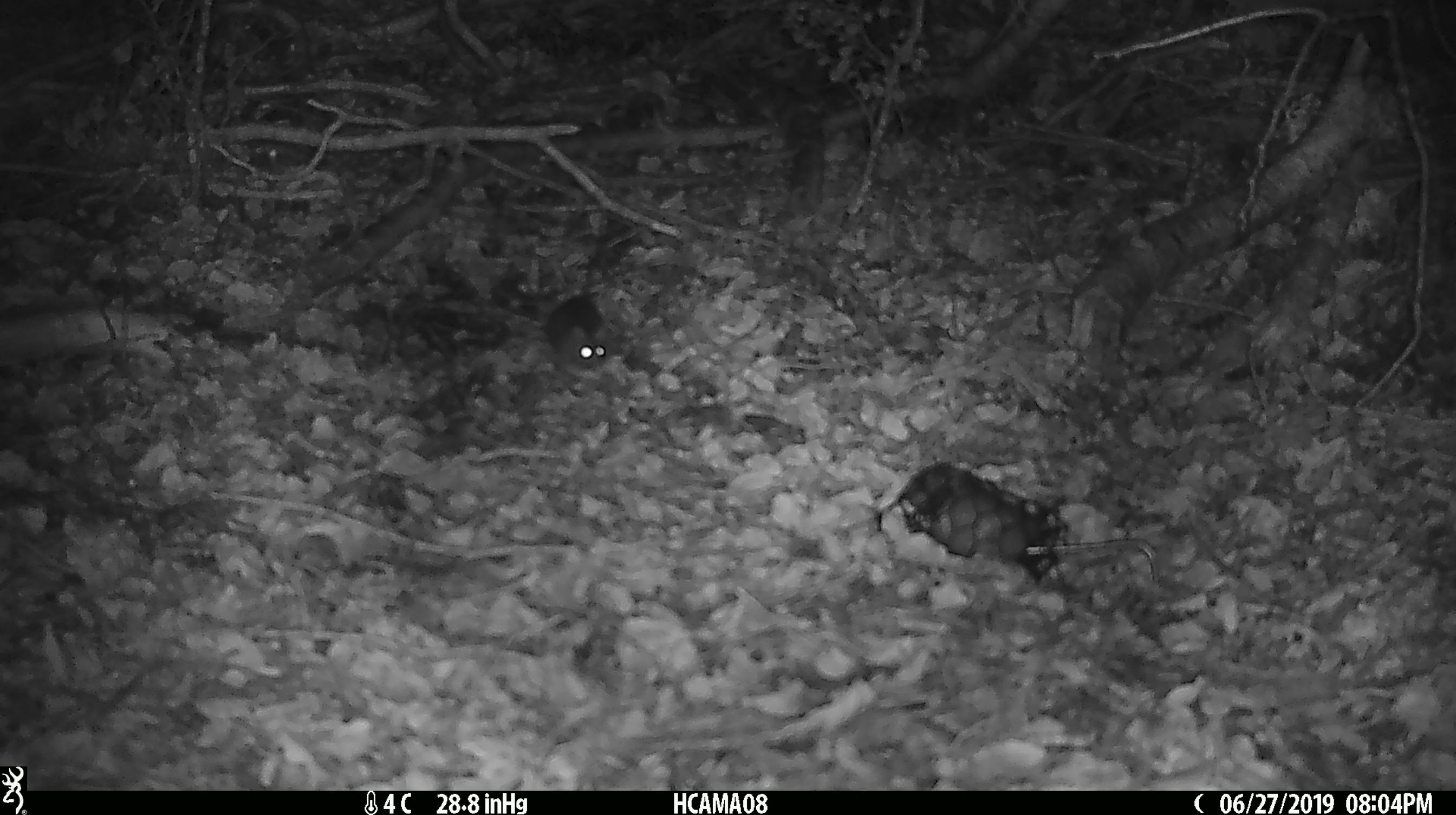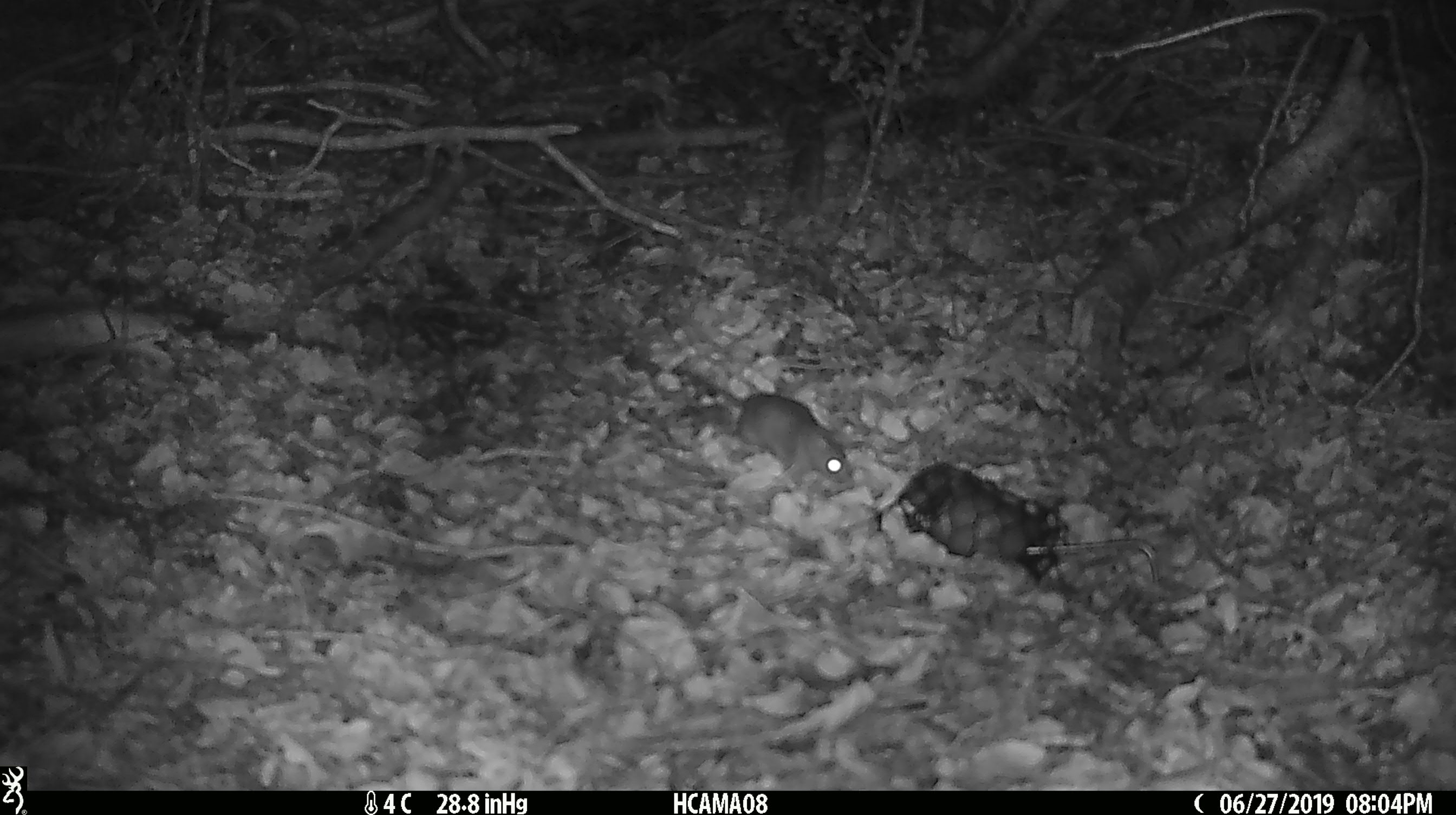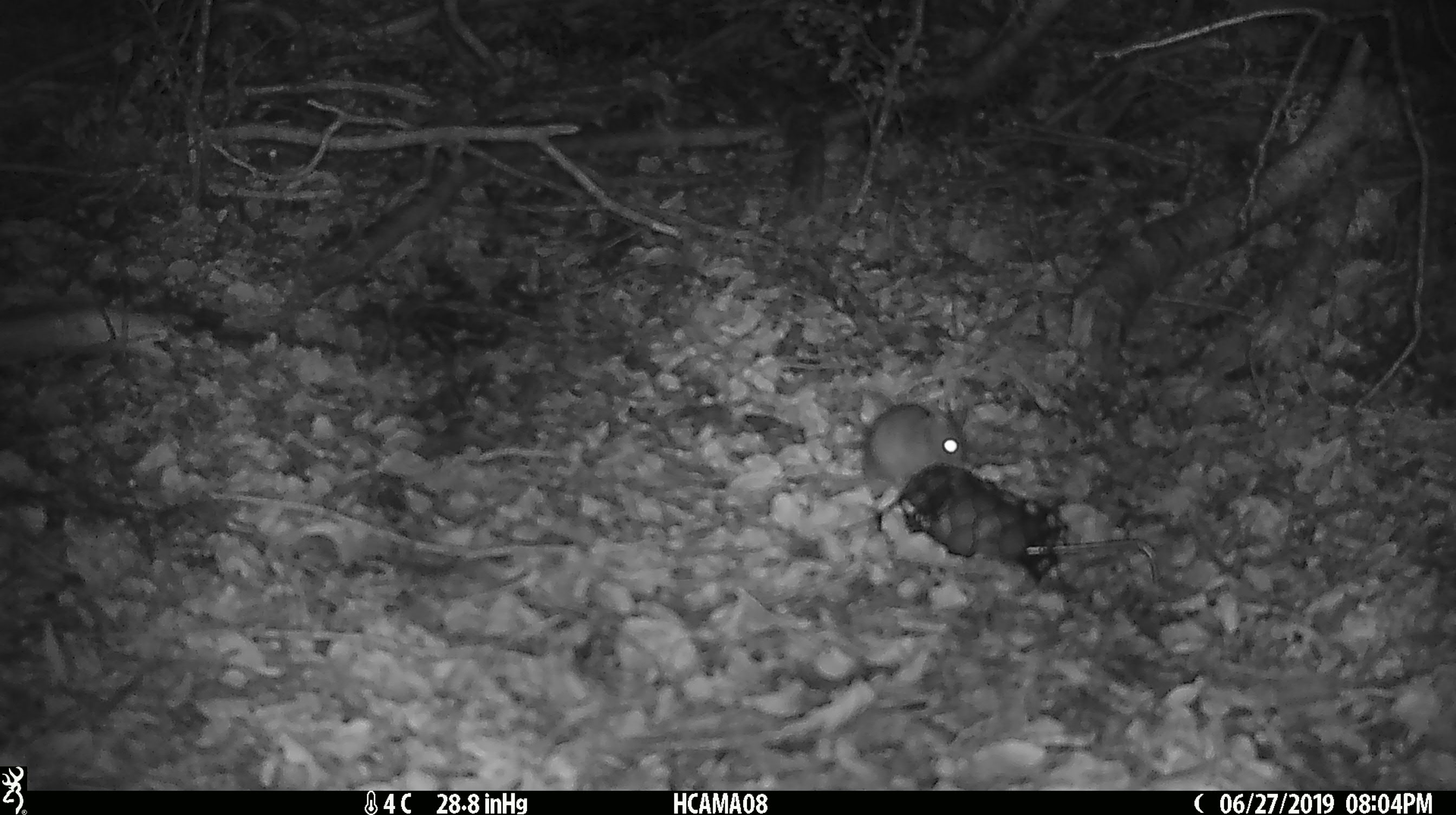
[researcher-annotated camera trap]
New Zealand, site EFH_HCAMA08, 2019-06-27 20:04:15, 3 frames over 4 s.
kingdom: Animalia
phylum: Chordata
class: Mammalia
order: Rodentia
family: Muridae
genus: Mus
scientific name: Mus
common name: mouse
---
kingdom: Animalia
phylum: Chordata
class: Mammalia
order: Rodentia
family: Muridae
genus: Rattus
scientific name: Rattus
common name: rat